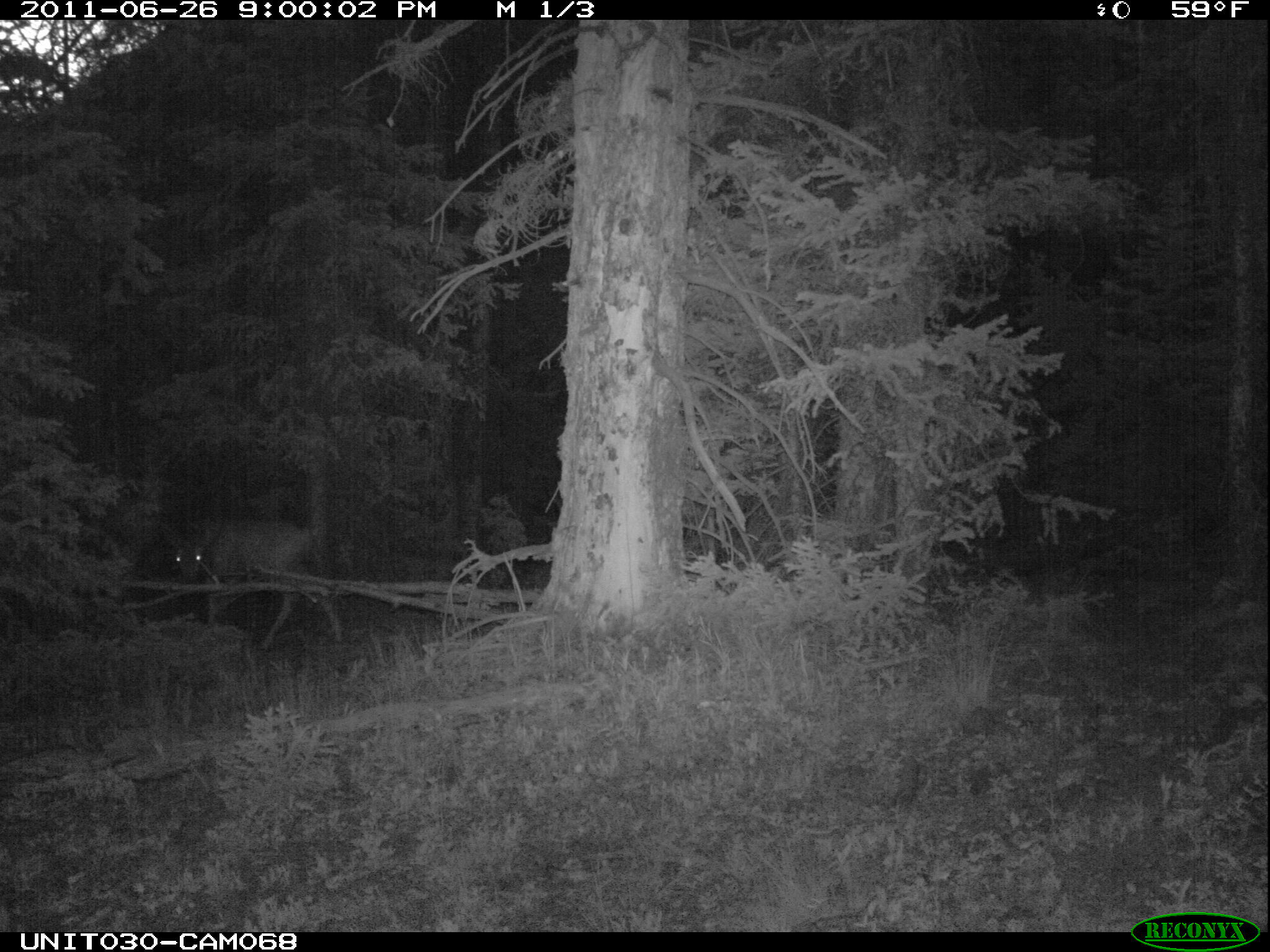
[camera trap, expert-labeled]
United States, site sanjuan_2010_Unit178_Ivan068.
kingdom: Animalia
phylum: Chordata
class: Mammalia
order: Artiodactyla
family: Cervidae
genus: Odocoileus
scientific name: Odocoileus hemionus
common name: mule deer